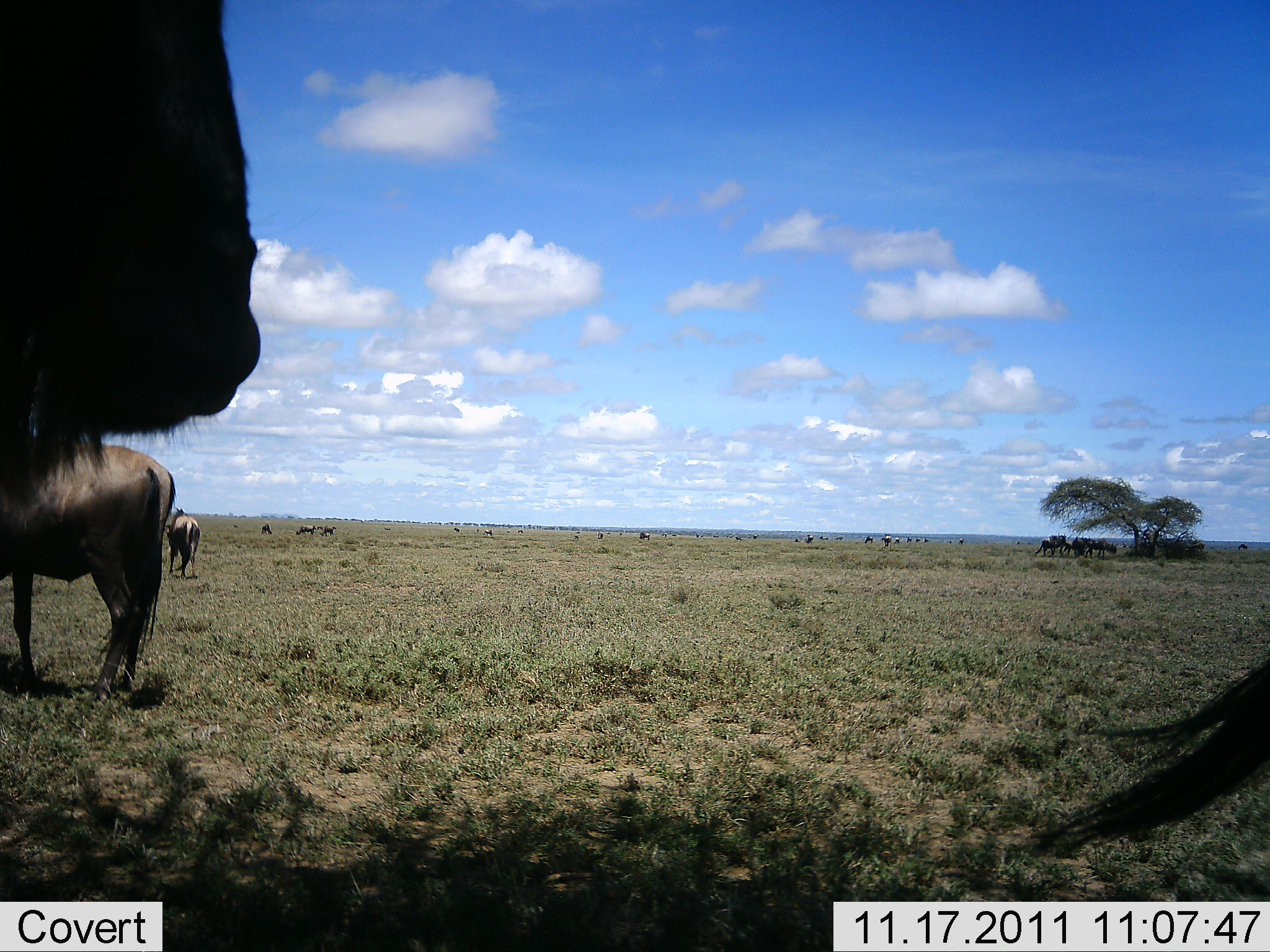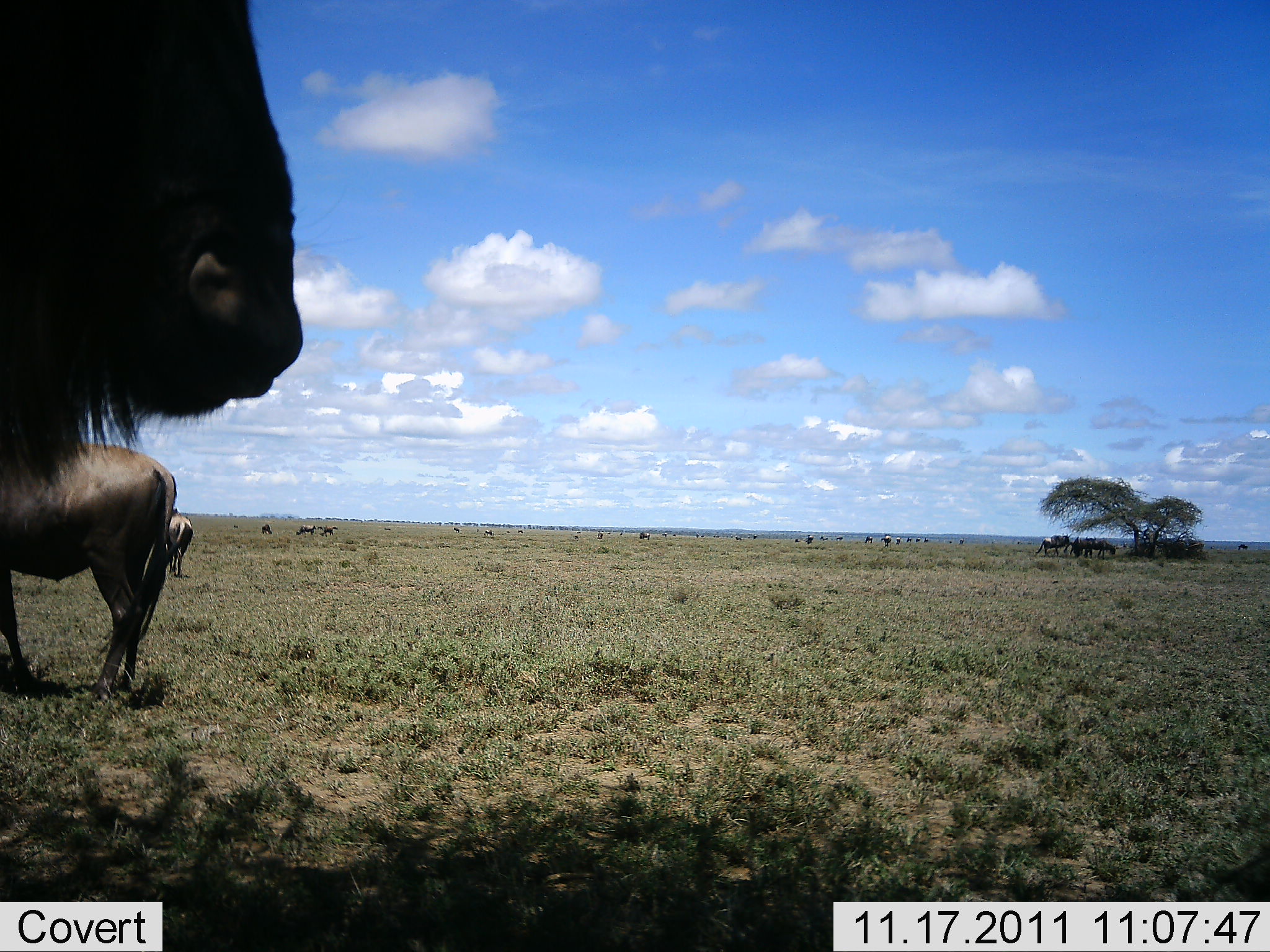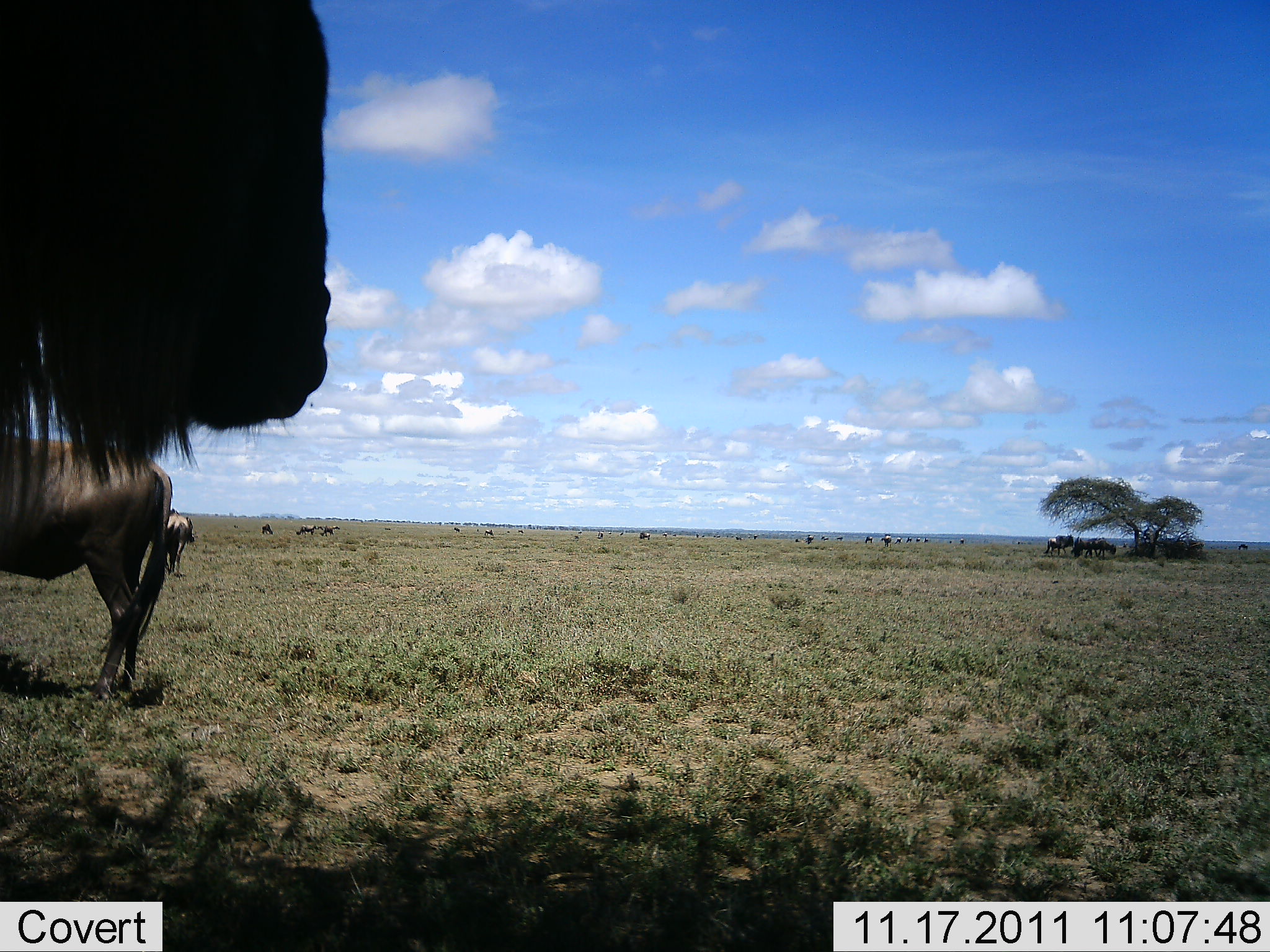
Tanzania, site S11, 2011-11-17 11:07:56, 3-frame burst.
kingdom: Animalia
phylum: Chordata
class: Mammalia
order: Artiodactyla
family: Bovidae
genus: Connochaetes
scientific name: Connochaetes taurinus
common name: blue wildebeest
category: wildebeest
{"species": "wildebeest (blue wildebeest) (Connochaetes taurinus)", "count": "11-50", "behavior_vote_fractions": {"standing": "79%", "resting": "29%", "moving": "43%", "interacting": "0%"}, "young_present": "0%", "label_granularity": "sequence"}